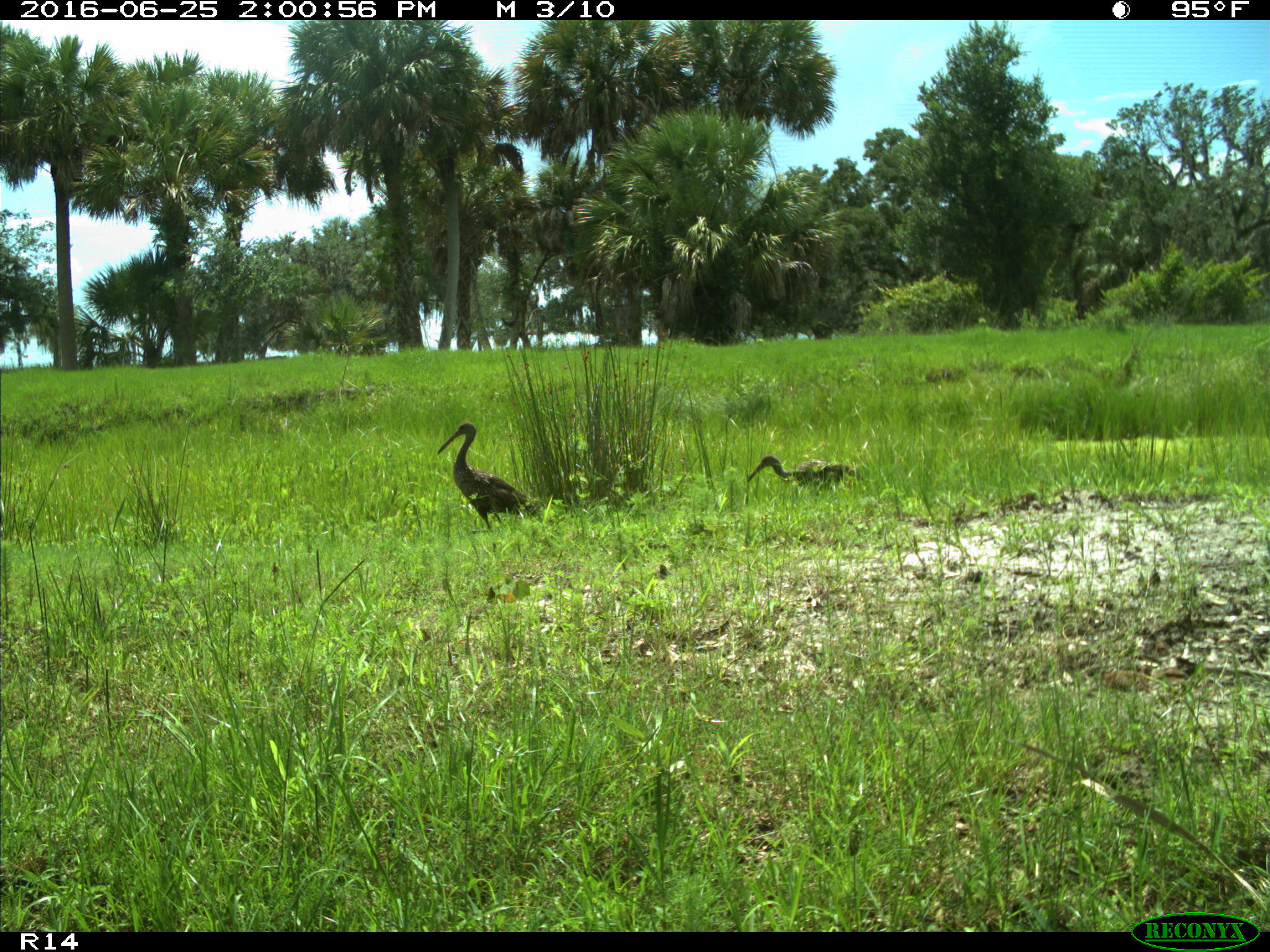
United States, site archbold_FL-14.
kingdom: Animalia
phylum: Chordata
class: Aves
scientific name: Aves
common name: birds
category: unidentified bird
Unidentified bird (birds) (Aves).